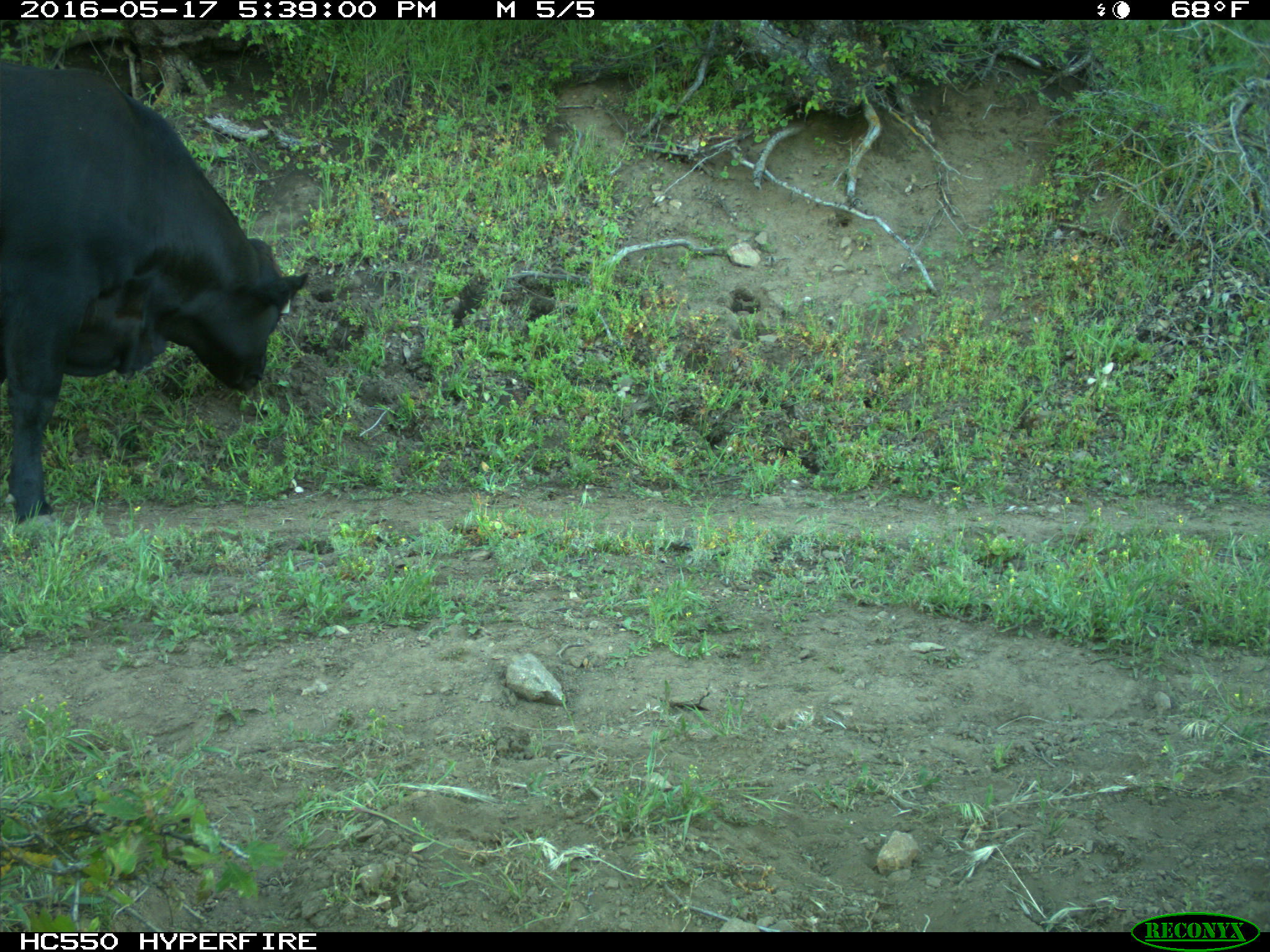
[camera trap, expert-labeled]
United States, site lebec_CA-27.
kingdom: Animalia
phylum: Chordata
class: Mammalia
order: Artiodactyla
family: Bovidae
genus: Bos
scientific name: Bos taurus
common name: domestic cow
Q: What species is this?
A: Bos taurus (domestic cow).